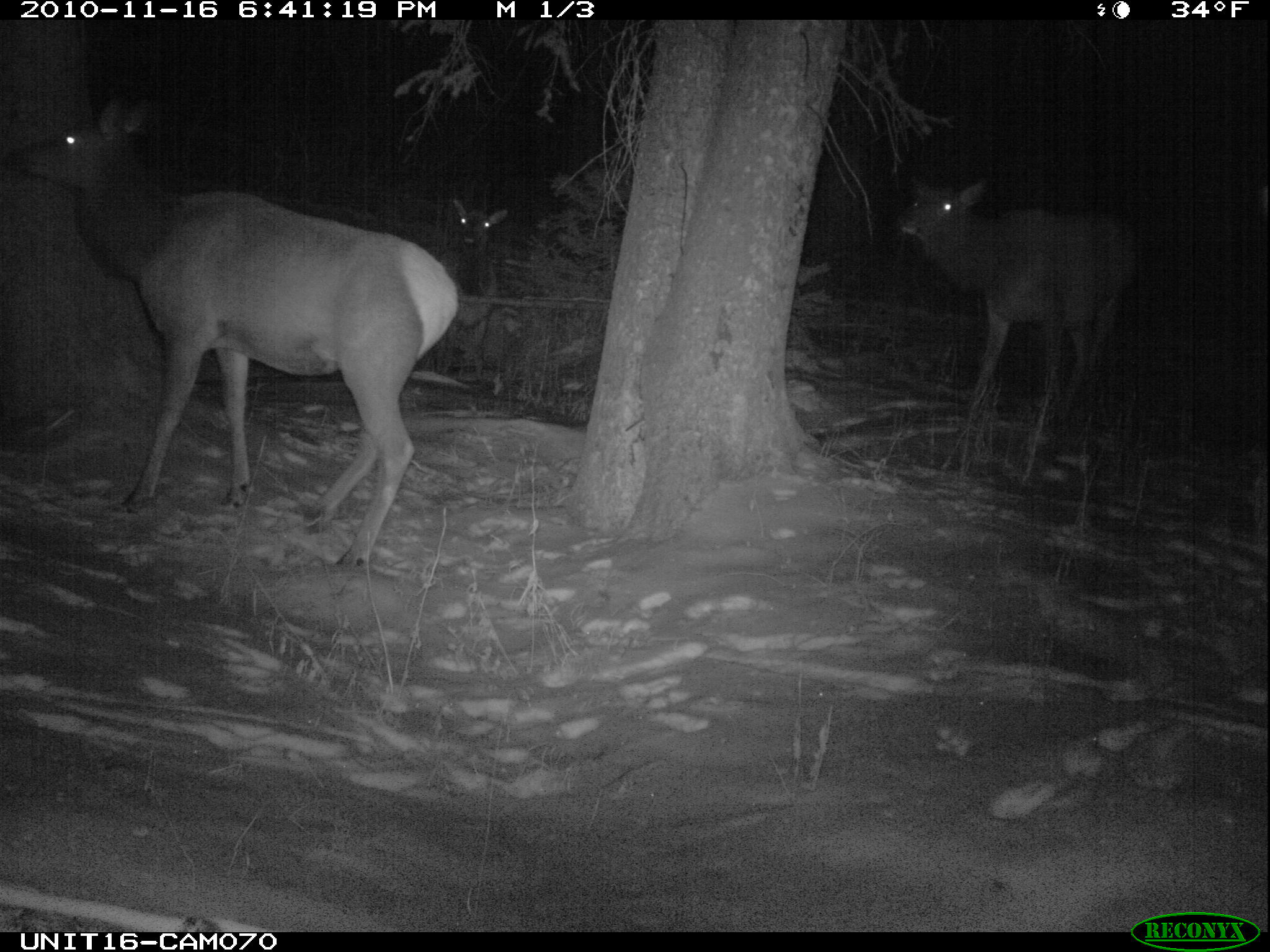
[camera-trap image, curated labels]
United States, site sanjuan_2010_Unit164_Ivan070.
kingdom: Animalia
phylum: Chordata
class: Mammalia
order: Artiodactyla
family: Cervidae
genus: Cervus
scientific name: Cervus elaphus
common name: red deer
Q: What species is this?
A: Cervus elaphus (red deer).